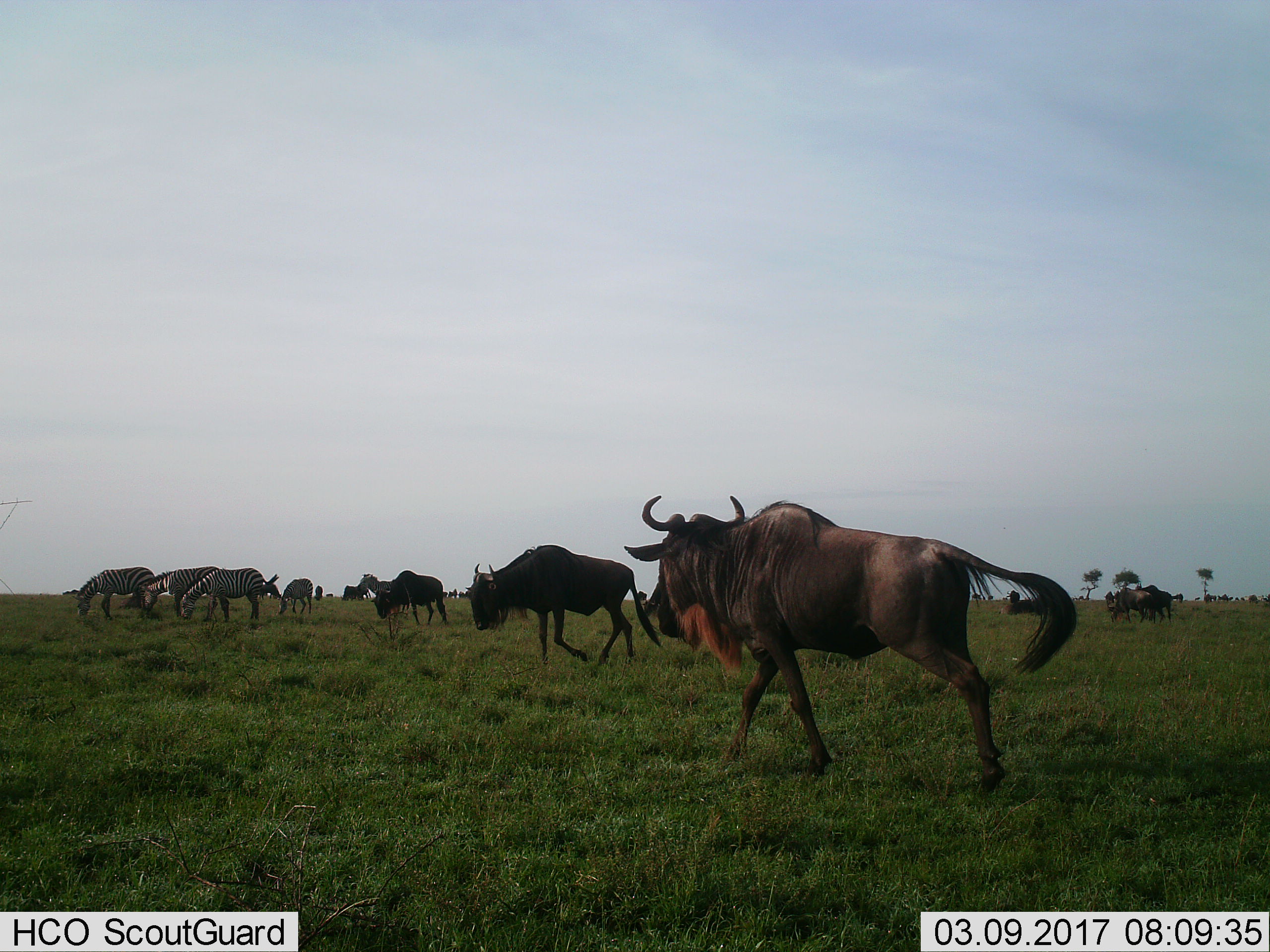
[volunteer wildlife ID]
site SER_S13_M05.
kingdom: Animalia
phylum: Chordata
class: Mammalia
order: Artiodactyla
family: Bovidae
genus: Connochaetes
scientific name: Connochaetes taurinus taurinus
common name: blue wildebeest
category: wildebeestblue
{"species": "wildebeestblue (blue wildebeest) (Connochaetes taurinus taurinus)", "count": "11-50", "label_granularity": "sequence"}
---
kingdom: Animalia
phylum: Chordata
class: Mammalia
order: Perissodactyla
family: Equidae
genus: Equus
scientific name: Equus quagga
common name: plains zebra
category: zebraplains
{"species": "zebraplains (plains zebra) (Equus quagga)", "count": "5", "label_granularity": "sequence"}